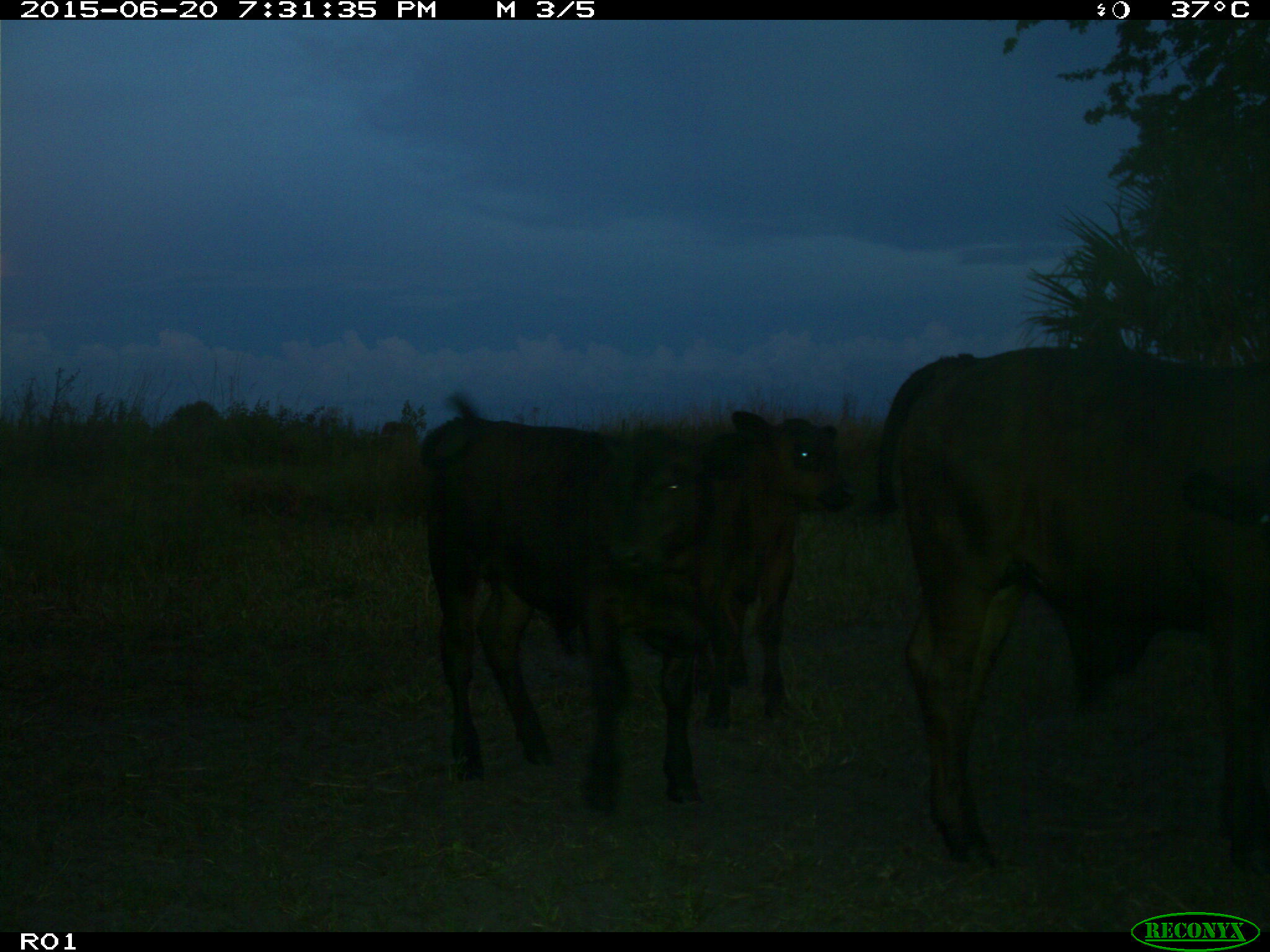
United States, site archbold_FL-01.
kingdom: Animalia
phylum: Chordata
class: Mammalia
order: Artiodactyla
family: Bovidae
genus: Bos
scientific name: Bos taurus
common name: domestic cow